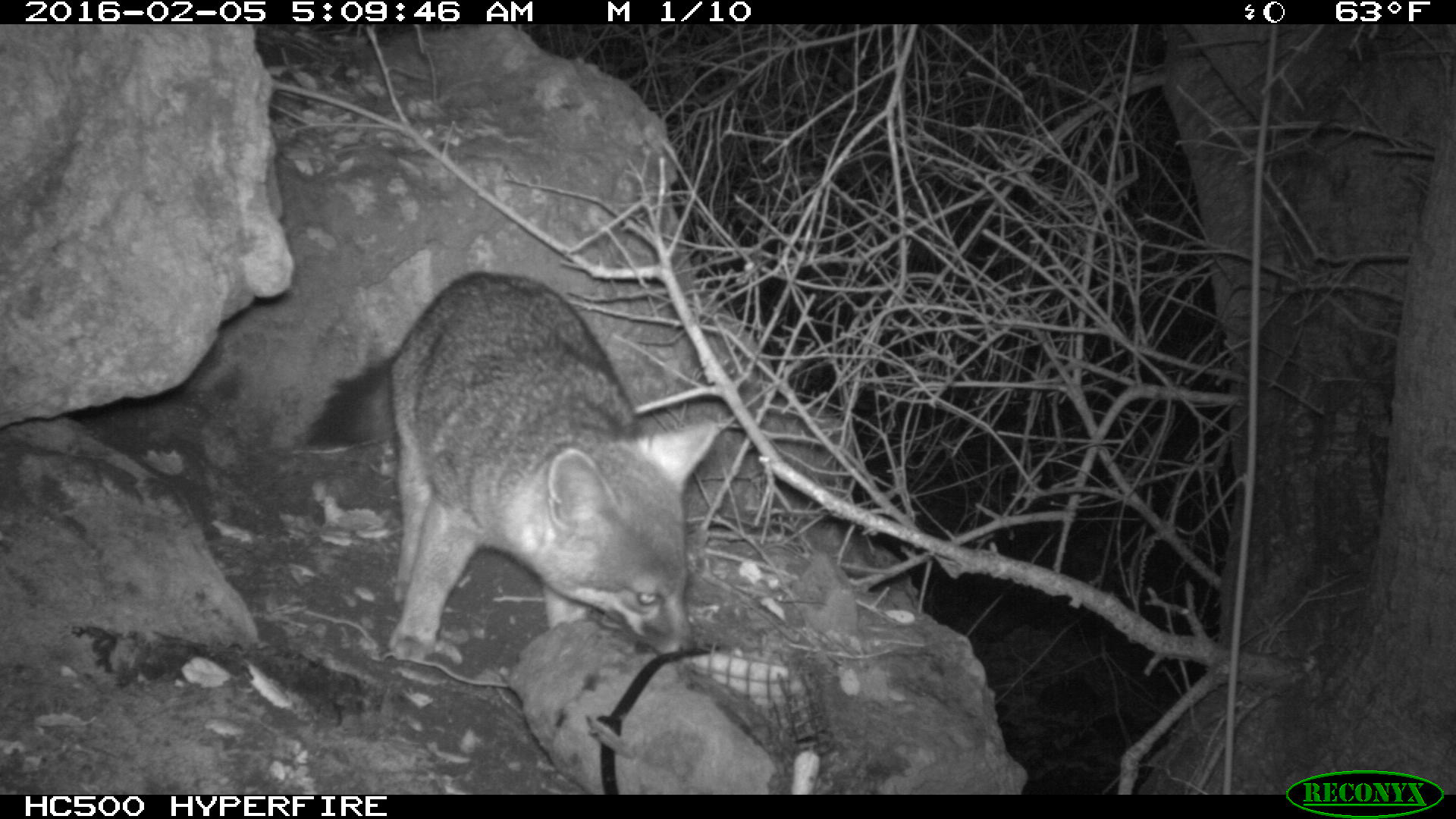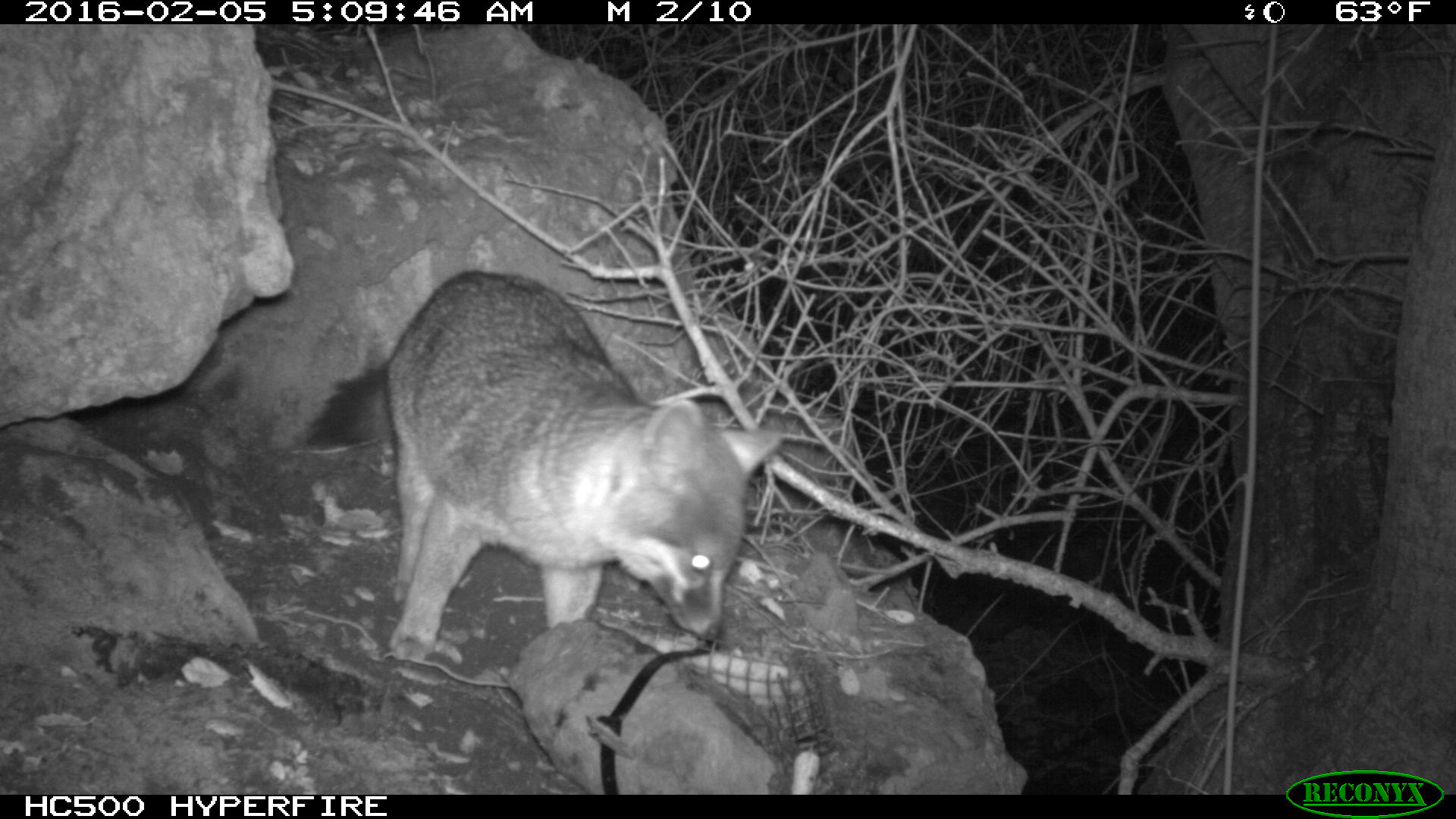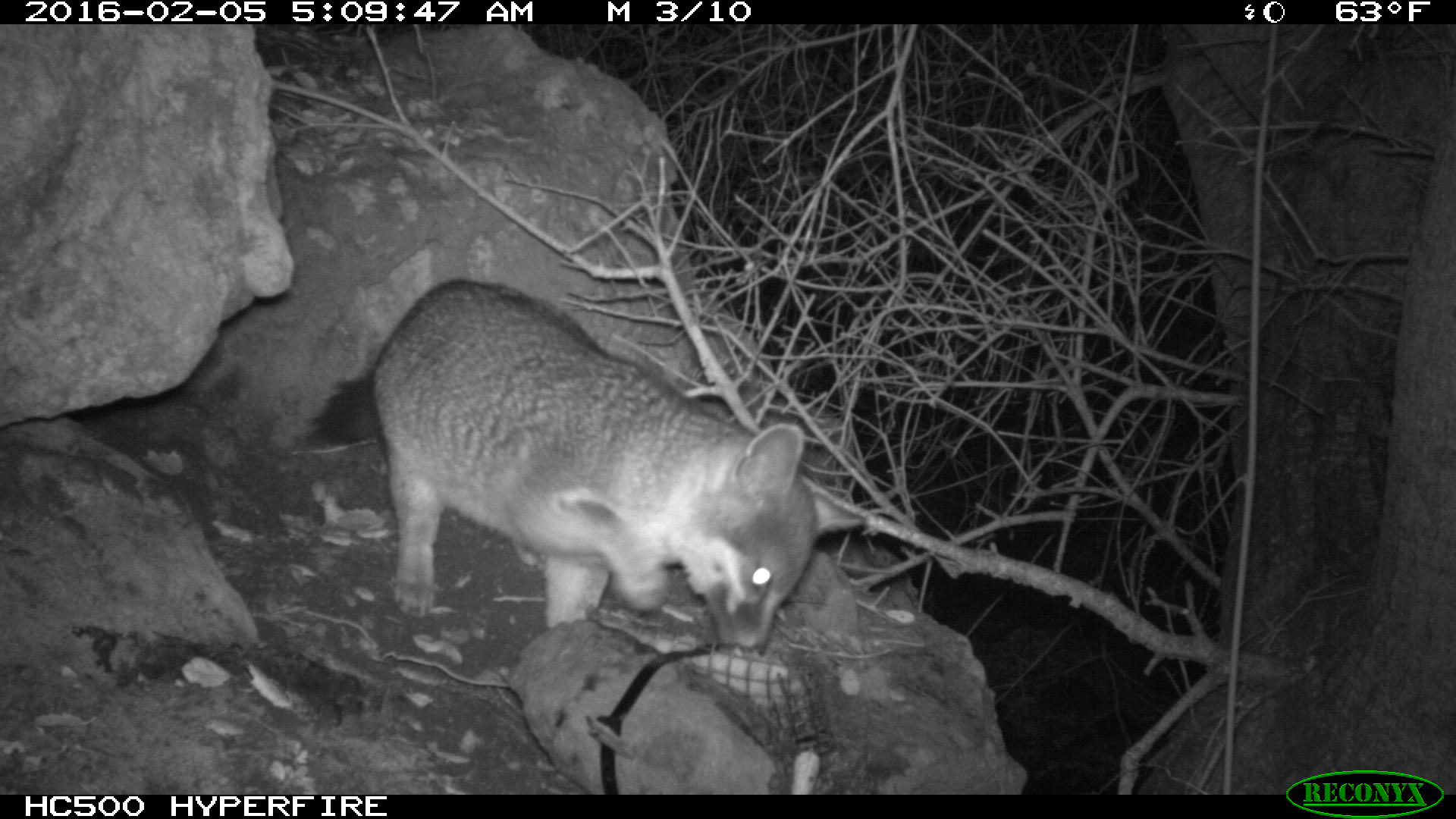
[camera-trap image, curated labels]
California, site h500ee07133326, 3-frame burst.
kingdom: Animalia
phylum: Chordata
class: Mammalia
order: Carnivora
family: Canidae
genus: Urocyon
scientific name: Urocyon littoralis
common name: island fox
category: fox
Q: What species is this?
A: Fox (island fox) (Urocyon littoralis).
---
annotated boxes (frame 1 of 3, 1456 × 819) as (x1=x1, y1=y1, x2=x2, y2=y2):
fox: (x1=308, y1=271, x2=720, y2=670)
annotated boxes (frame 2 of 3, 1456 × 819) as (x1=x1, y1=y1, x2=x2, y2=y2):
fox: (x1=309, y1=267, x2=785, y2=666)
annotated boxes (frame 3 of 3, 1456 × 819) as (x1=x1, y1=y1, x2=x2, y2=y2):
fox: (x1=299, y1=276, x2=869, y2=654)